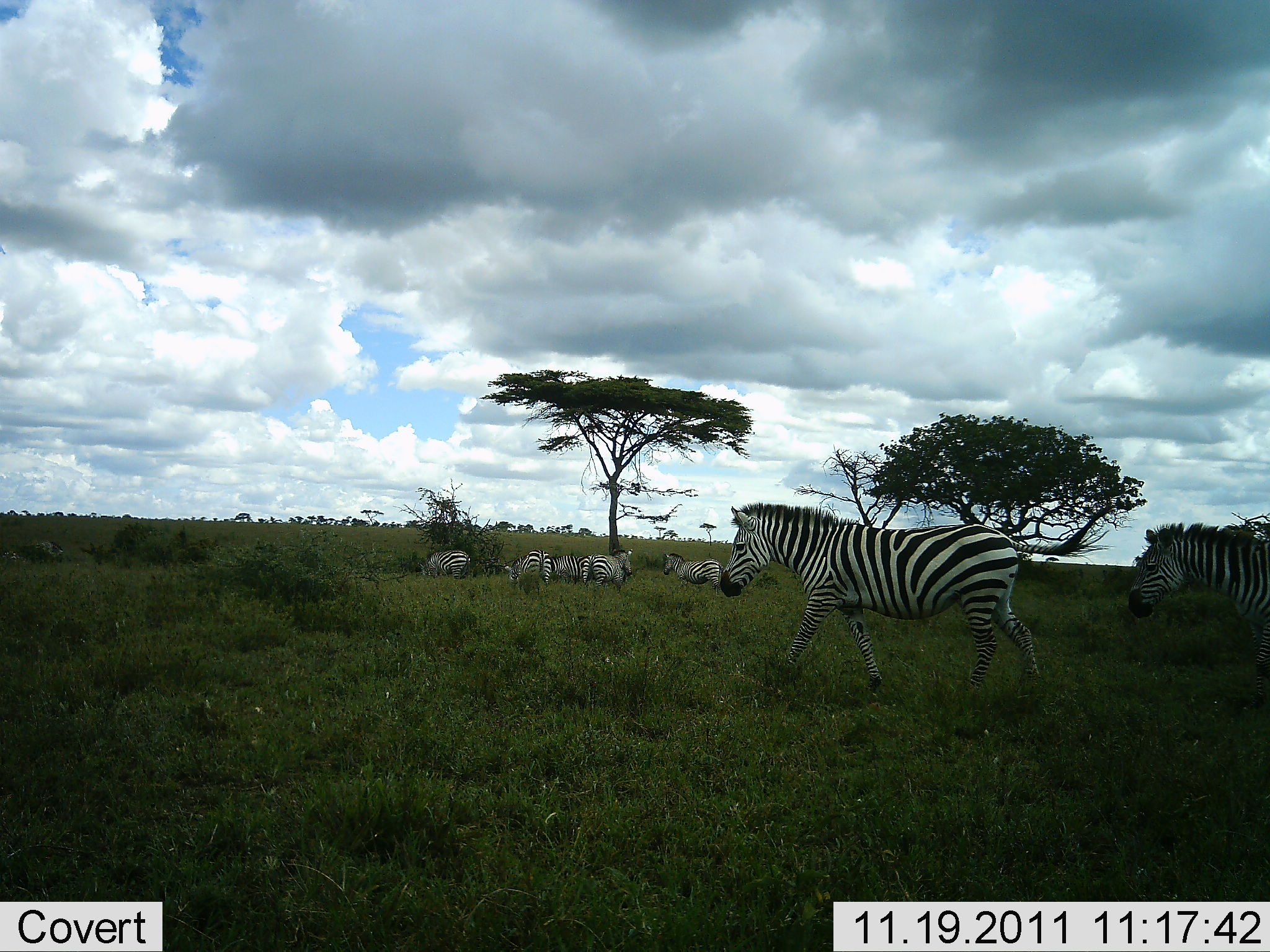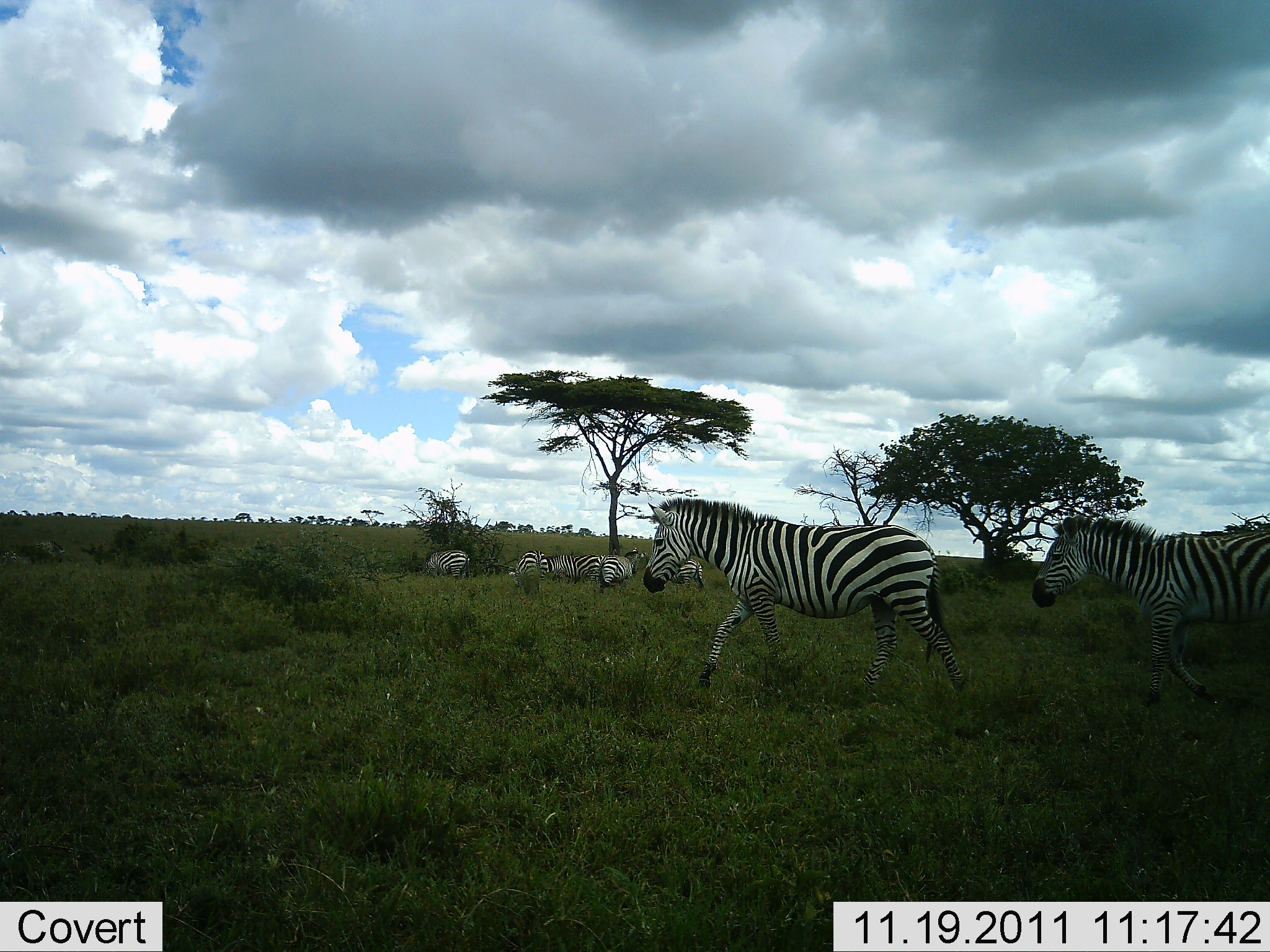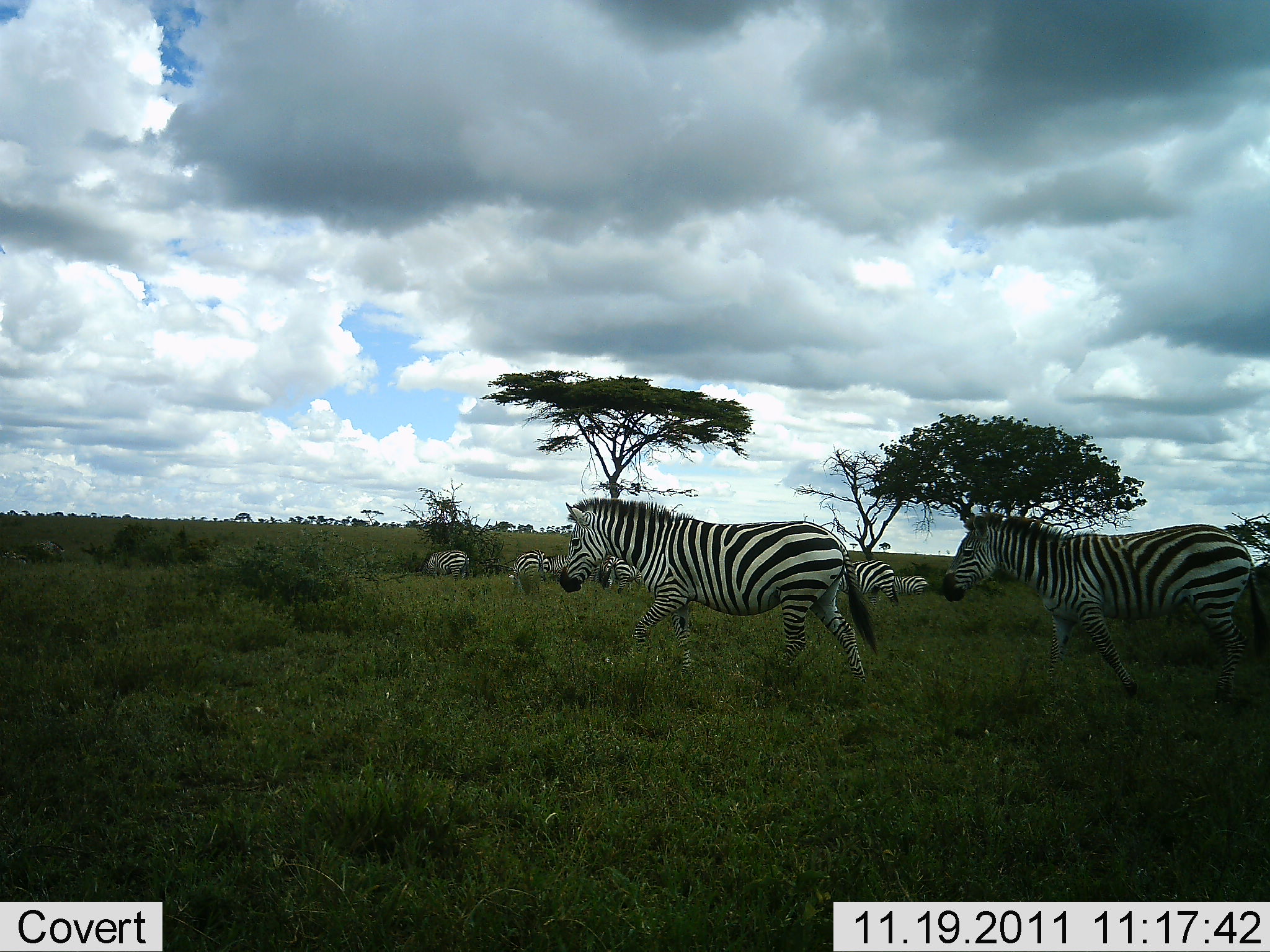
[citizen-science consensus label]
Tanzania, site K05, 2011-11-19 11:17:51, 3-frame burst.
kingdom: Animalia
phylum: Chordata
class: Mammalia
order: Perissodactyla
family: Equidae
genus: Equus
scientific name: Equus quagga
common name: plains zebra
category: zebra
Zebra (plains zebra) (Equus quagga), count 8. Behavior (volunteer vote fractions): standing 36%, resting 0%, moving 100%, interacting 0%. Young present (vote fraction): 0%. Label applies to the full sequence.